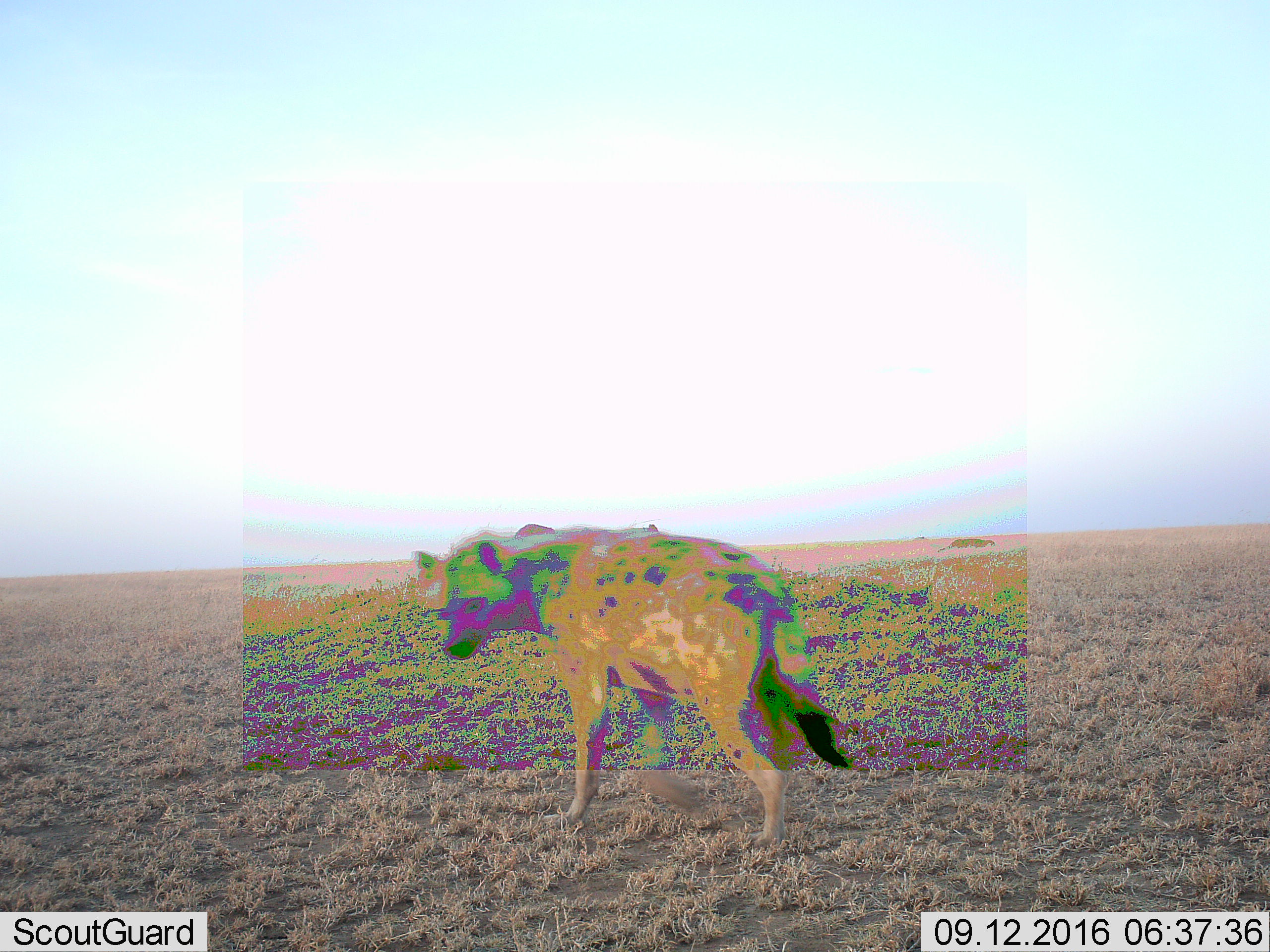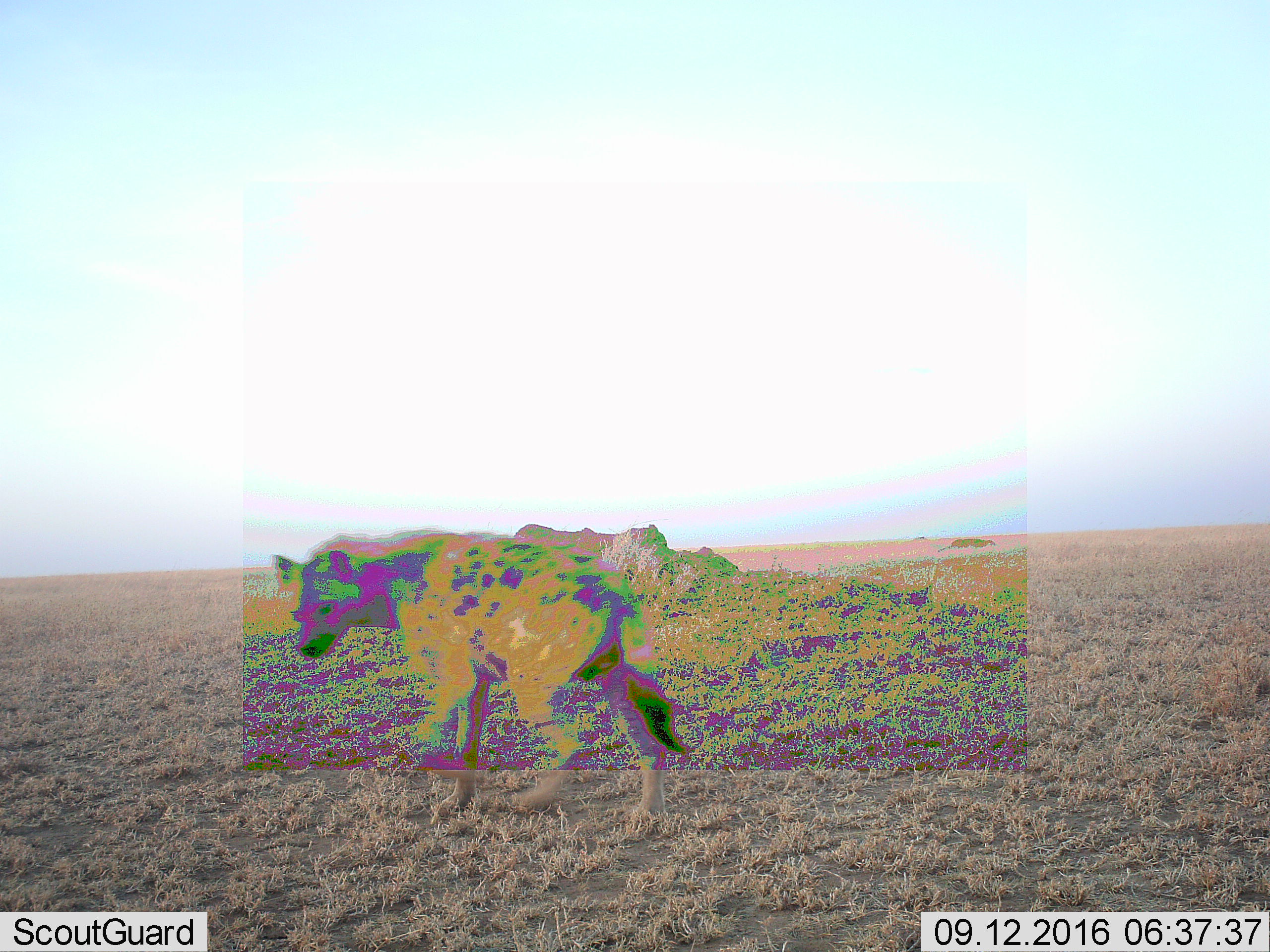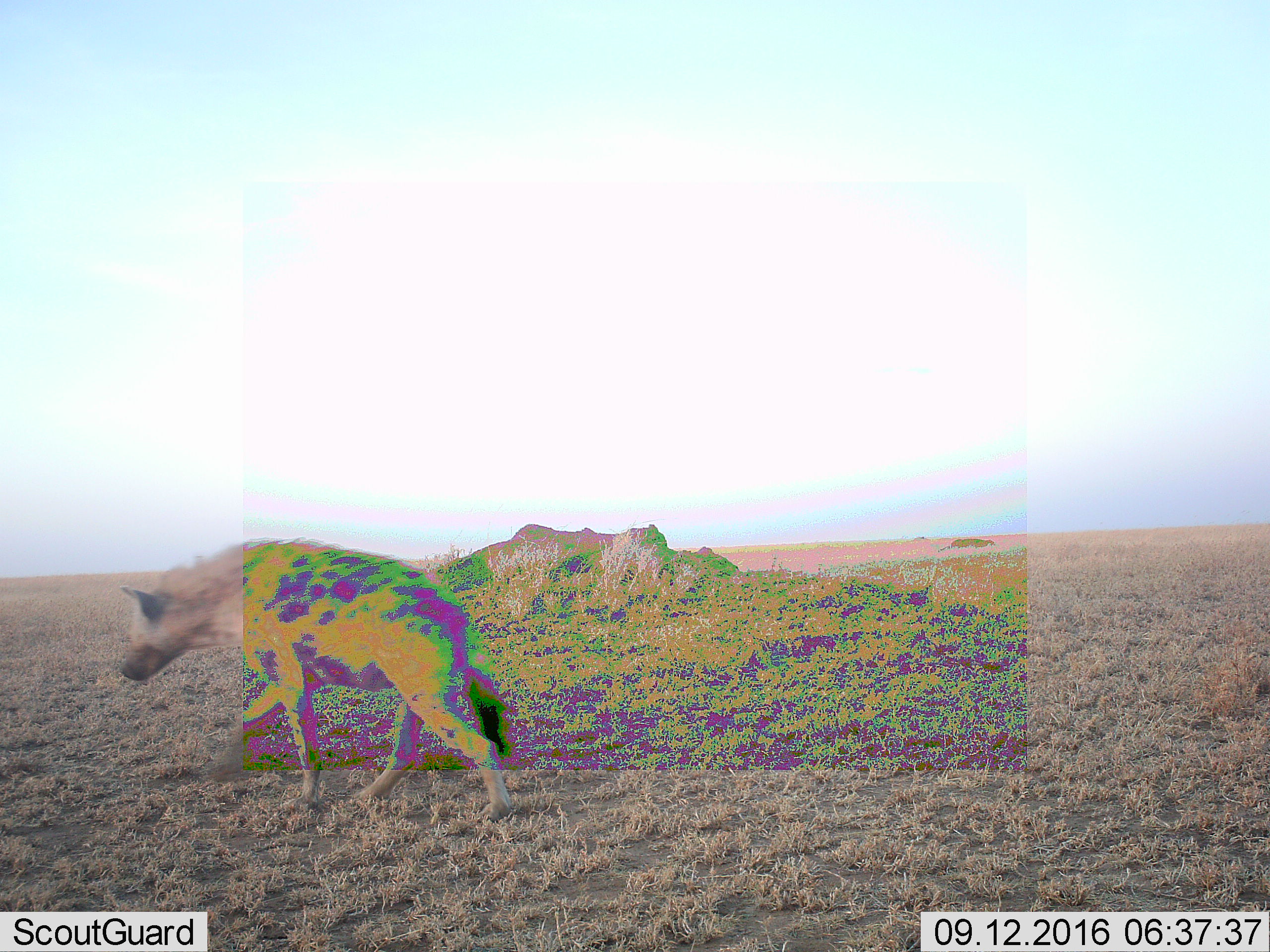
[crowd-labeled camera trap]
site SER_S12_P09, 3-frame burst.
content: unidentified animal